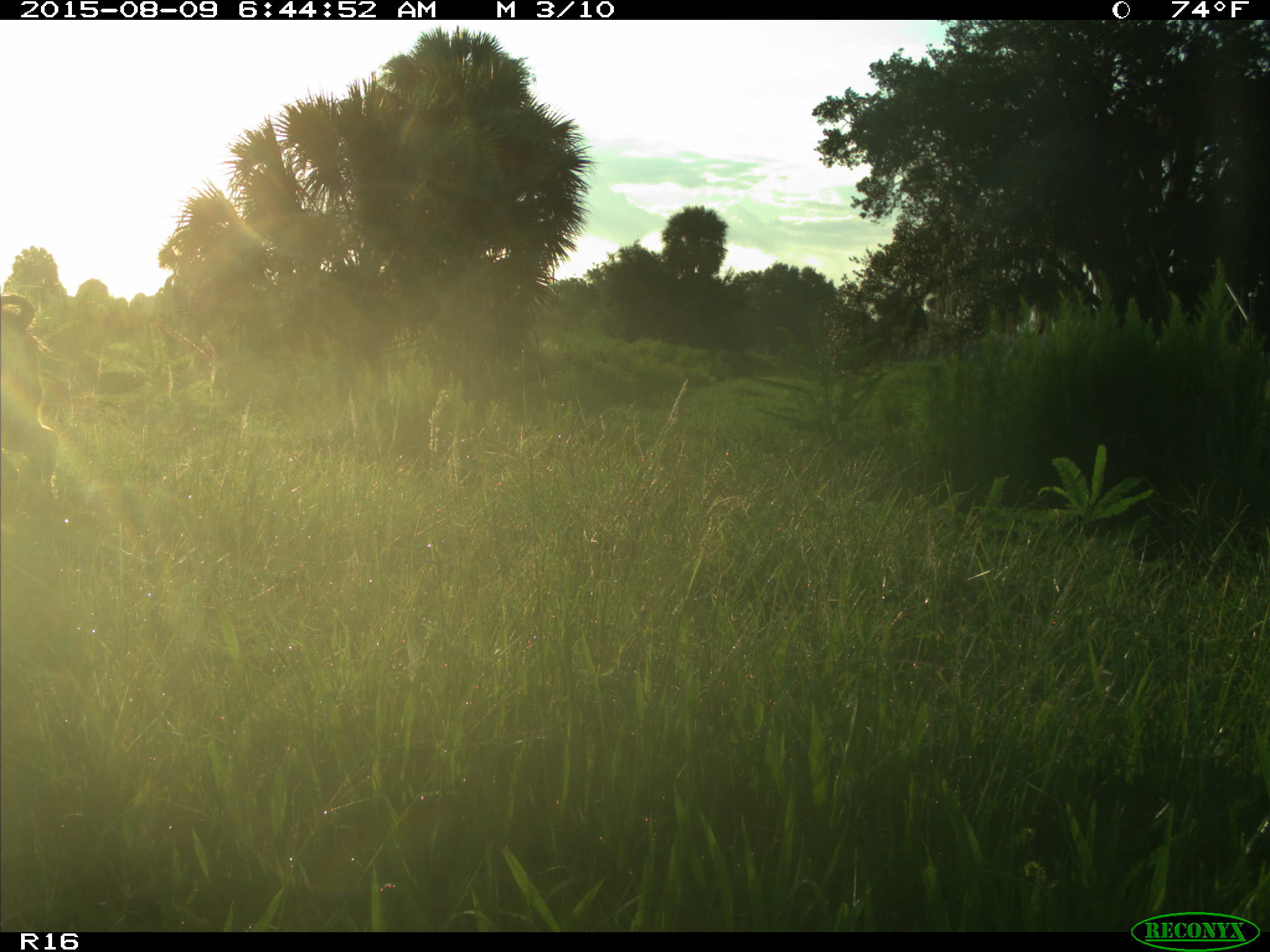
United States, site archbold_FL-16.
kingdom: Animalia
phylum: Chordata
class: Mammalia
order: Artiodactyla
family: Suidae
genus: Sus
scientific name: Sus scrofa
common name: wild boar